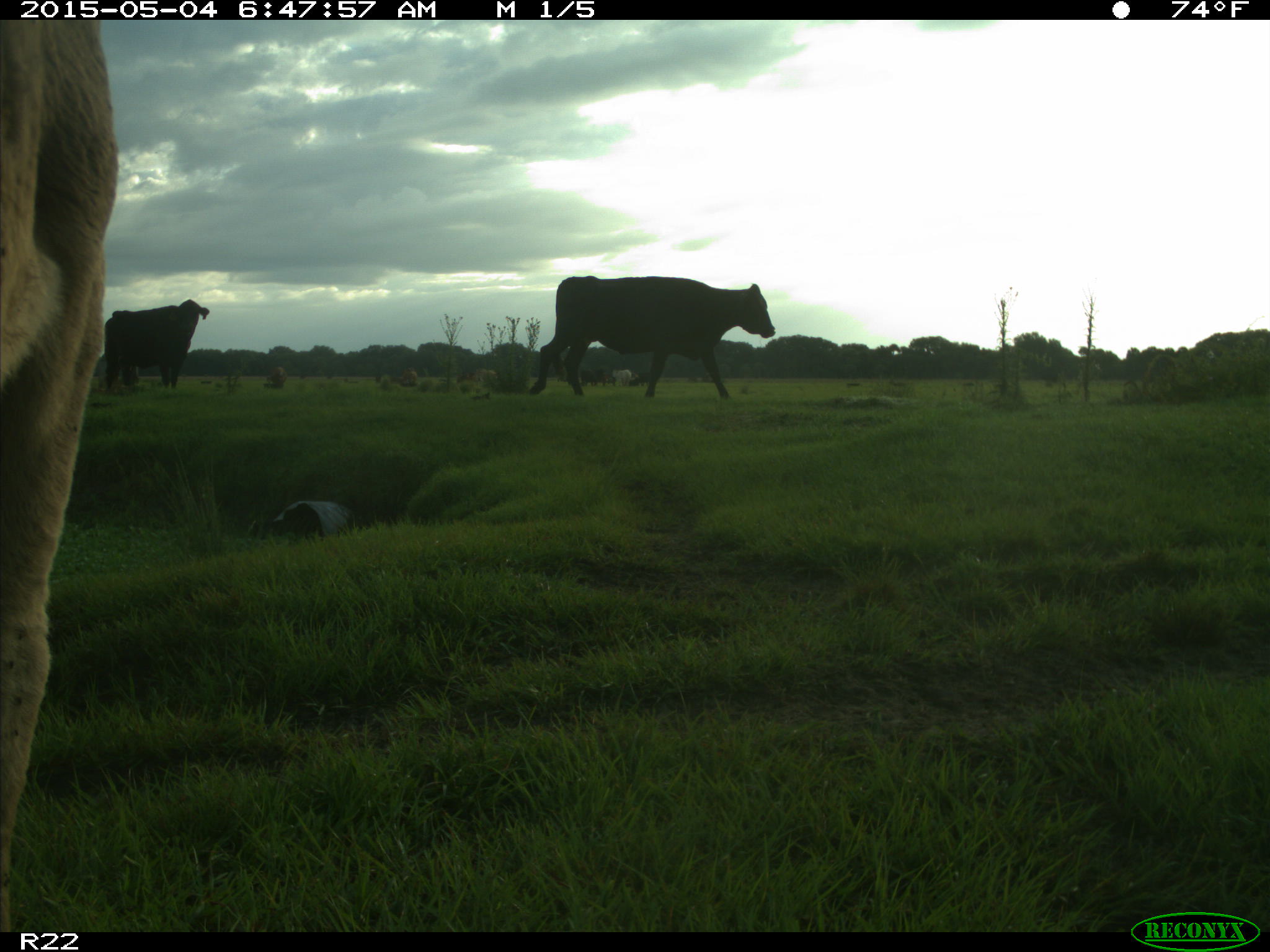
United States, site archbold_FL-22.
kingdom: Animalia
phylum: Chordata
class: Mammalia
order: Artiodactyla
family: Bovidae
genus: Bos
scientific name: Bos taurus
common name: domestic cow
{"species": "Bos taurus (domestic cow)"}